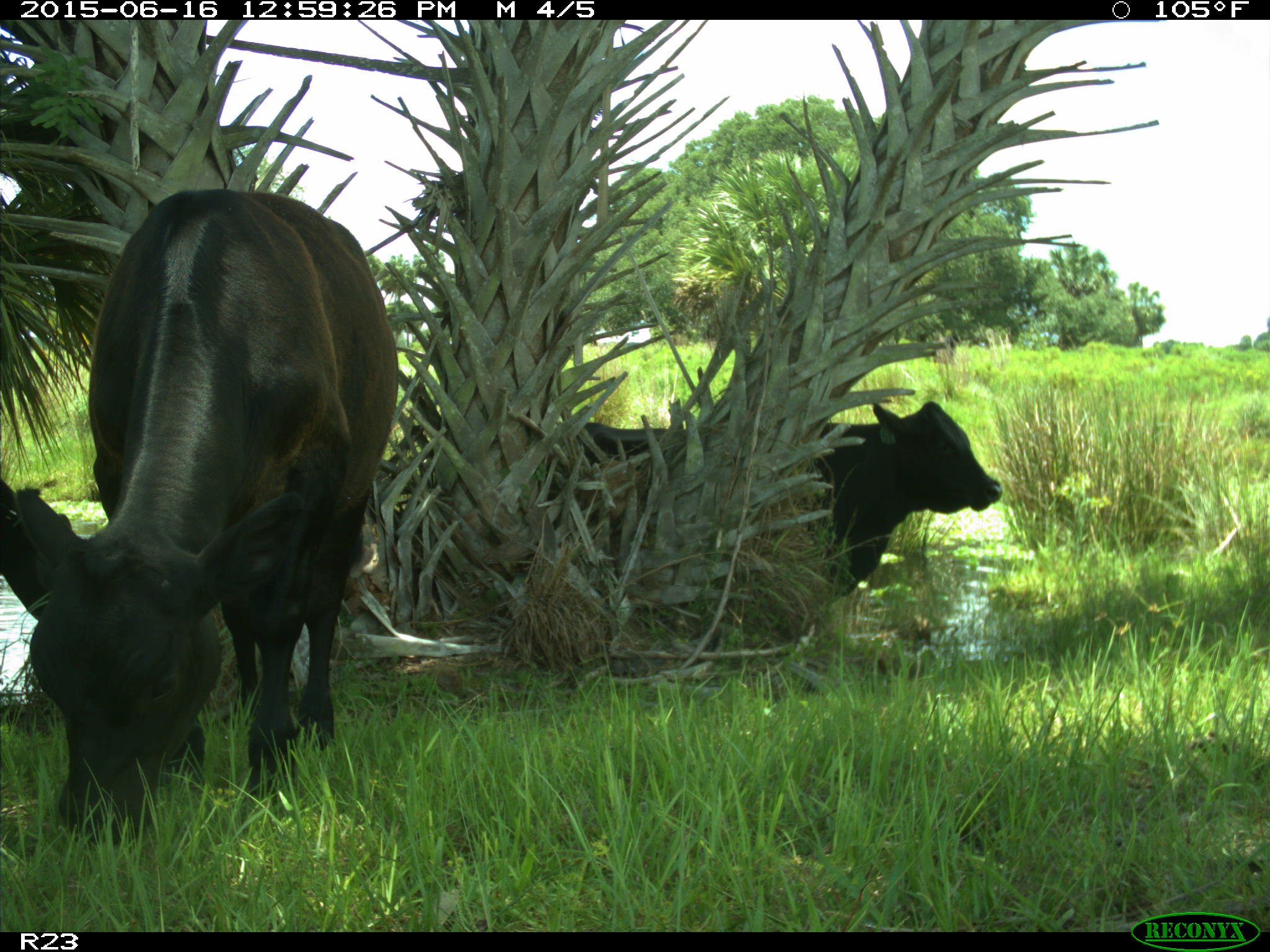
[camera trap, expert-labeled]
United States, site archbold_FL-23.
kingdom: Animalia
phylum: Chordata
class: Mammalia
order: Artiodactyla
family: Bovidae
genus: Bos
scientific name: Bos taurus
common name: domestic cow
Bos taurus (domestic cow).